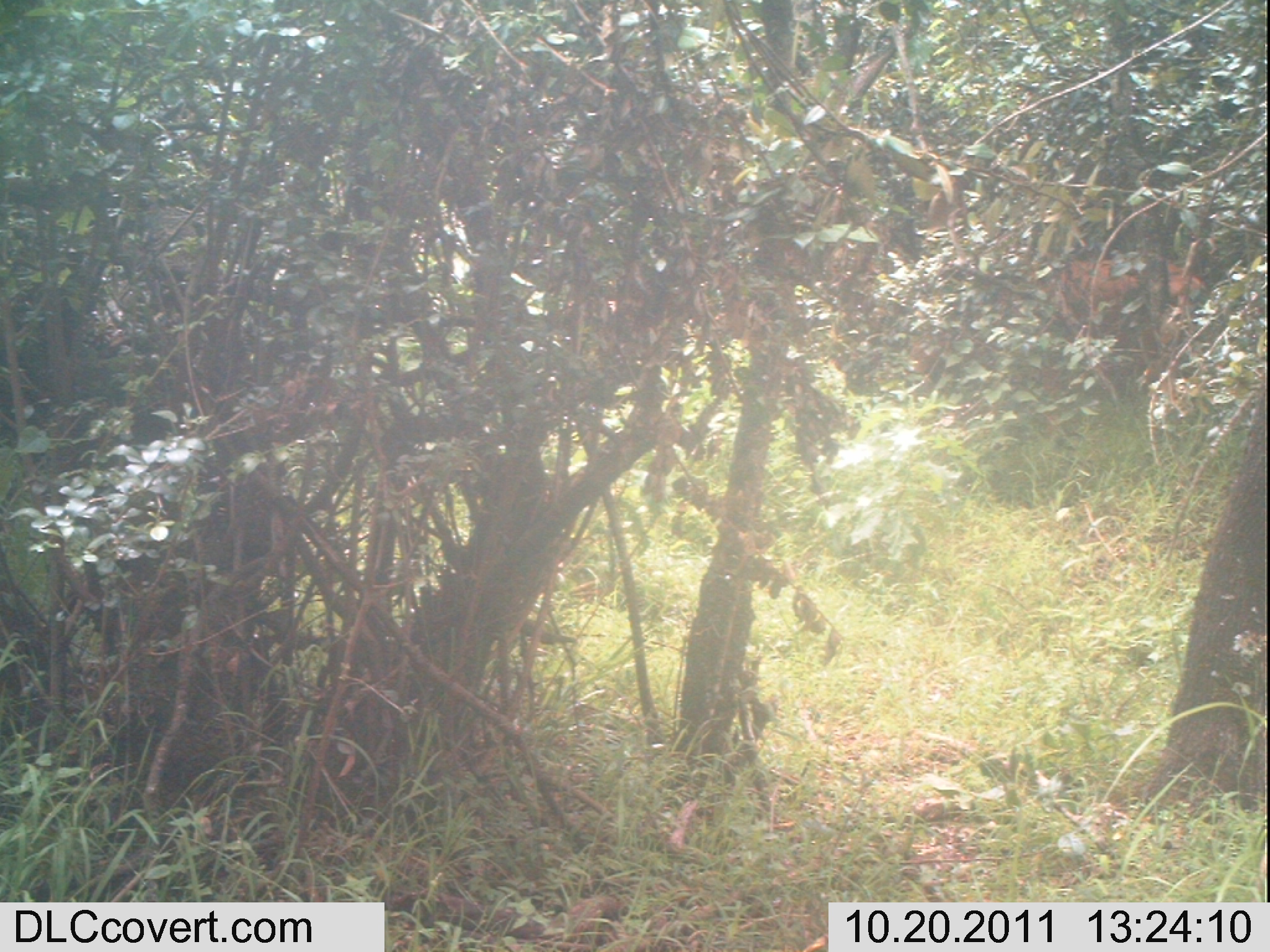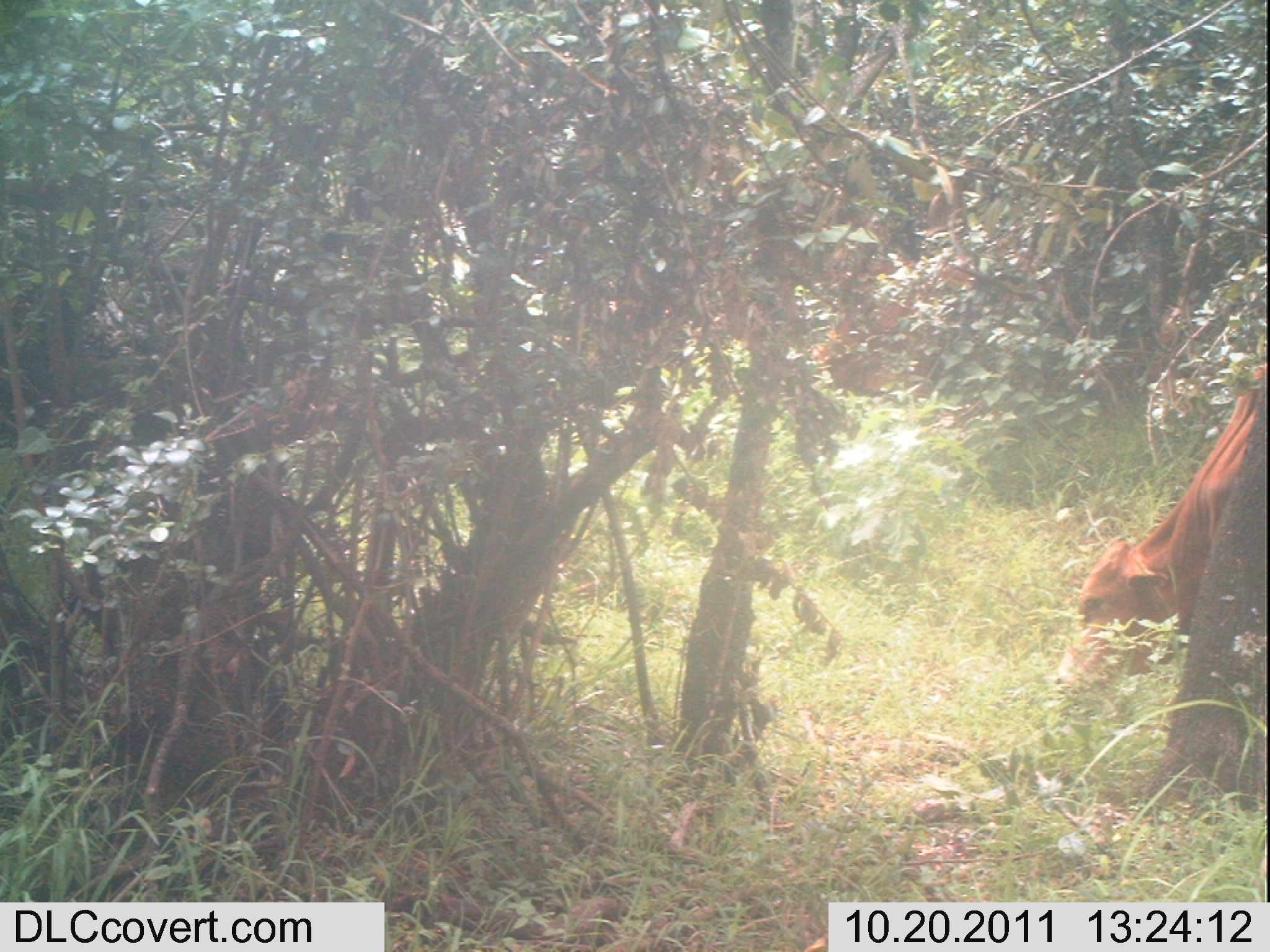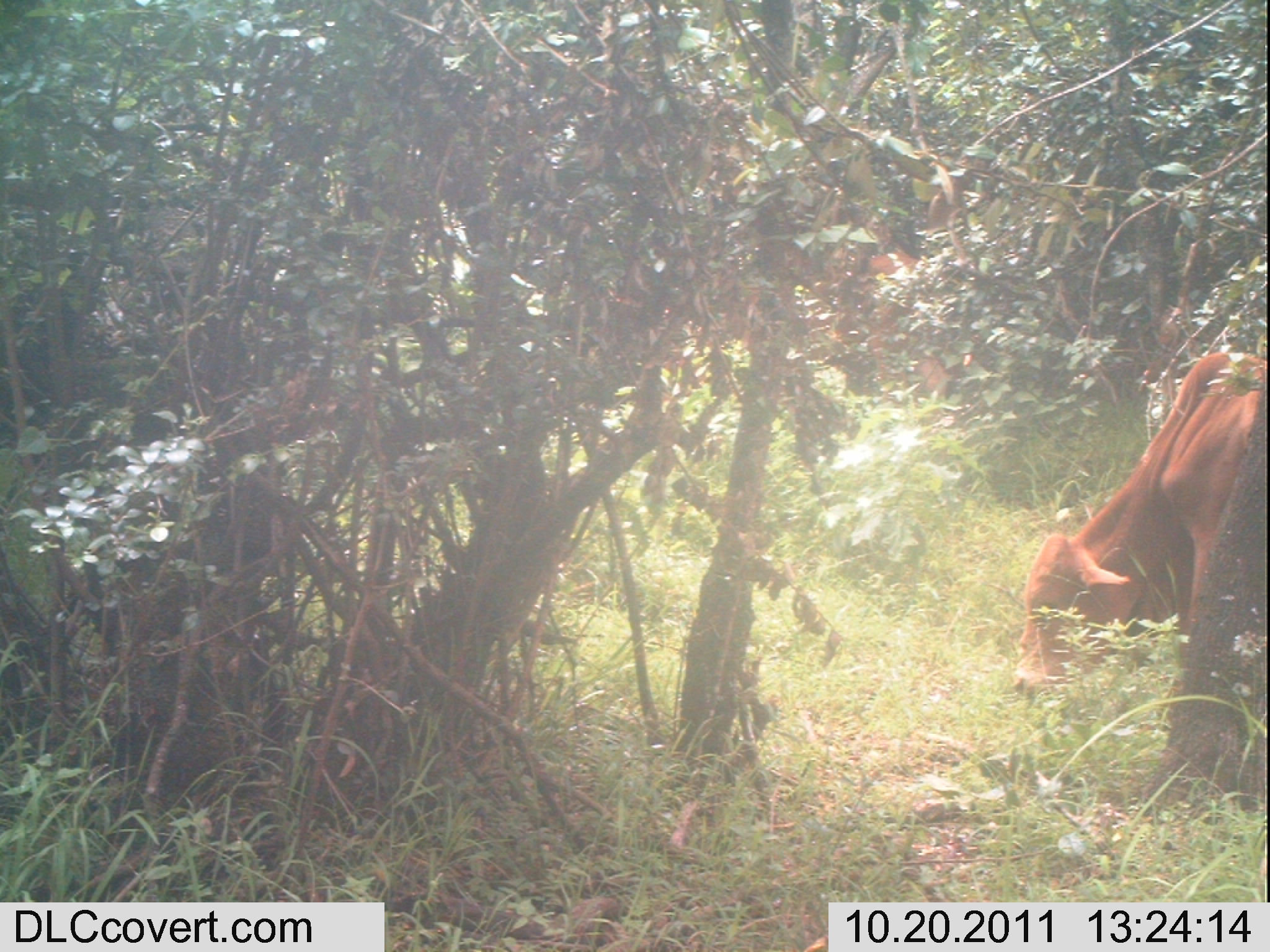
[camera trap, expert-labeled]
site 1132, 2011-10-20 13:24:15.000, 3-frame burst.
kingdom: Animalia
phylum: Chordata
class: Mammalia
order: Artiodactyla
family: Bovidae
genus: Bos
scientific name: Bos taurus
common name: domestic cattle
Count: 1.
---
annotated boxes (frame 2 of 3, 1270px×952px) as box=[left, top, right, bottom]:
bos taurus: box=[1052, 365, 1265, 717]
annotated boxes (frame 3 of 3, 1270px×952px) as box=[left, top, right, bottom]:
bos taurus: box=[1012, 350, 1267, 701]